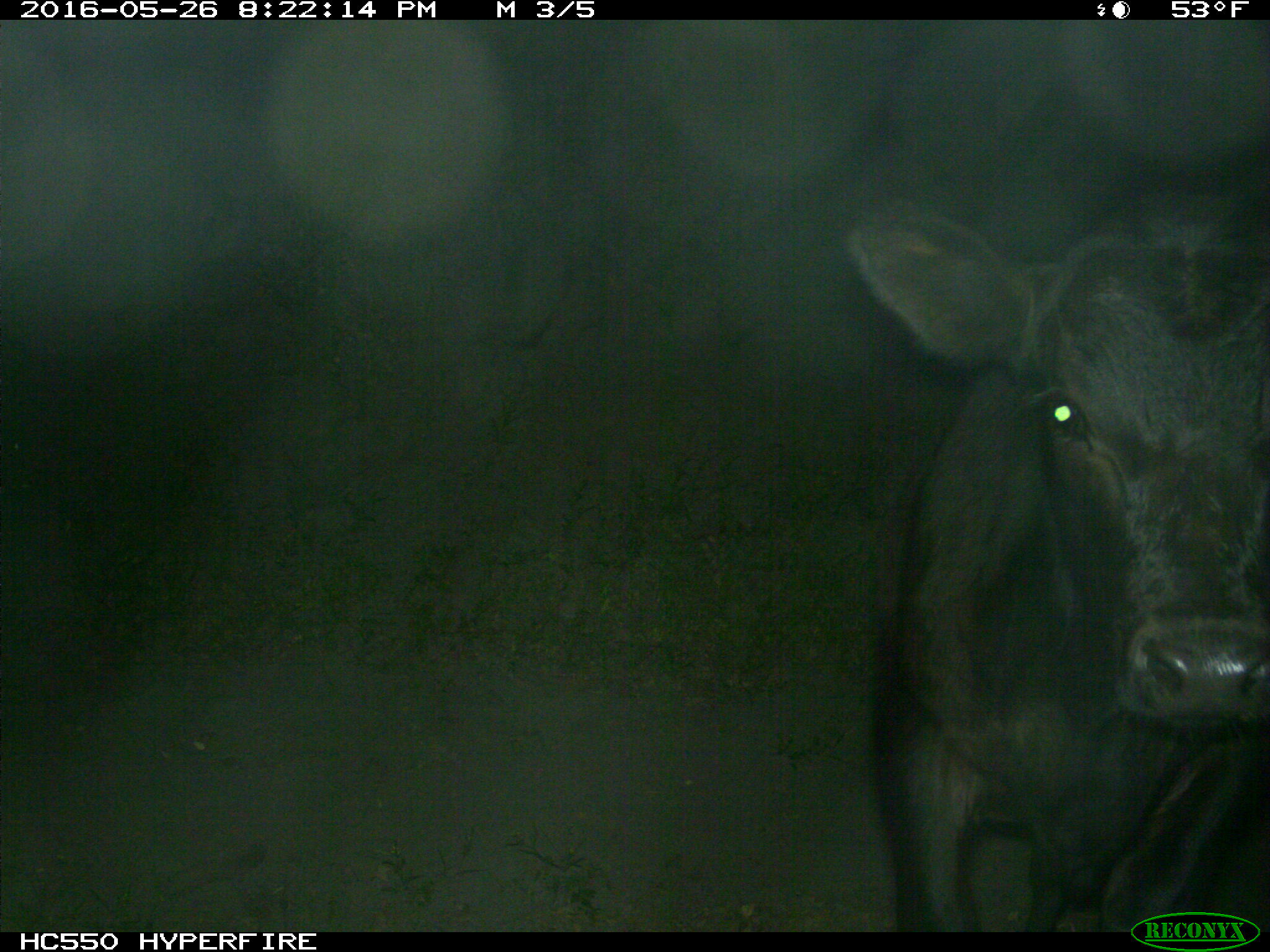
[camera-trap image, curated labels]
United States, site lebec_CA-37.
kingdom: Animalia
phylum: Chordata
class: Mammalia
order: Artiodactyla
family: Bovidae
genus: Bos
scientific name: Bos taurus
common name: domestic cow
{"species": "Bos taurus (domestic cow)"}